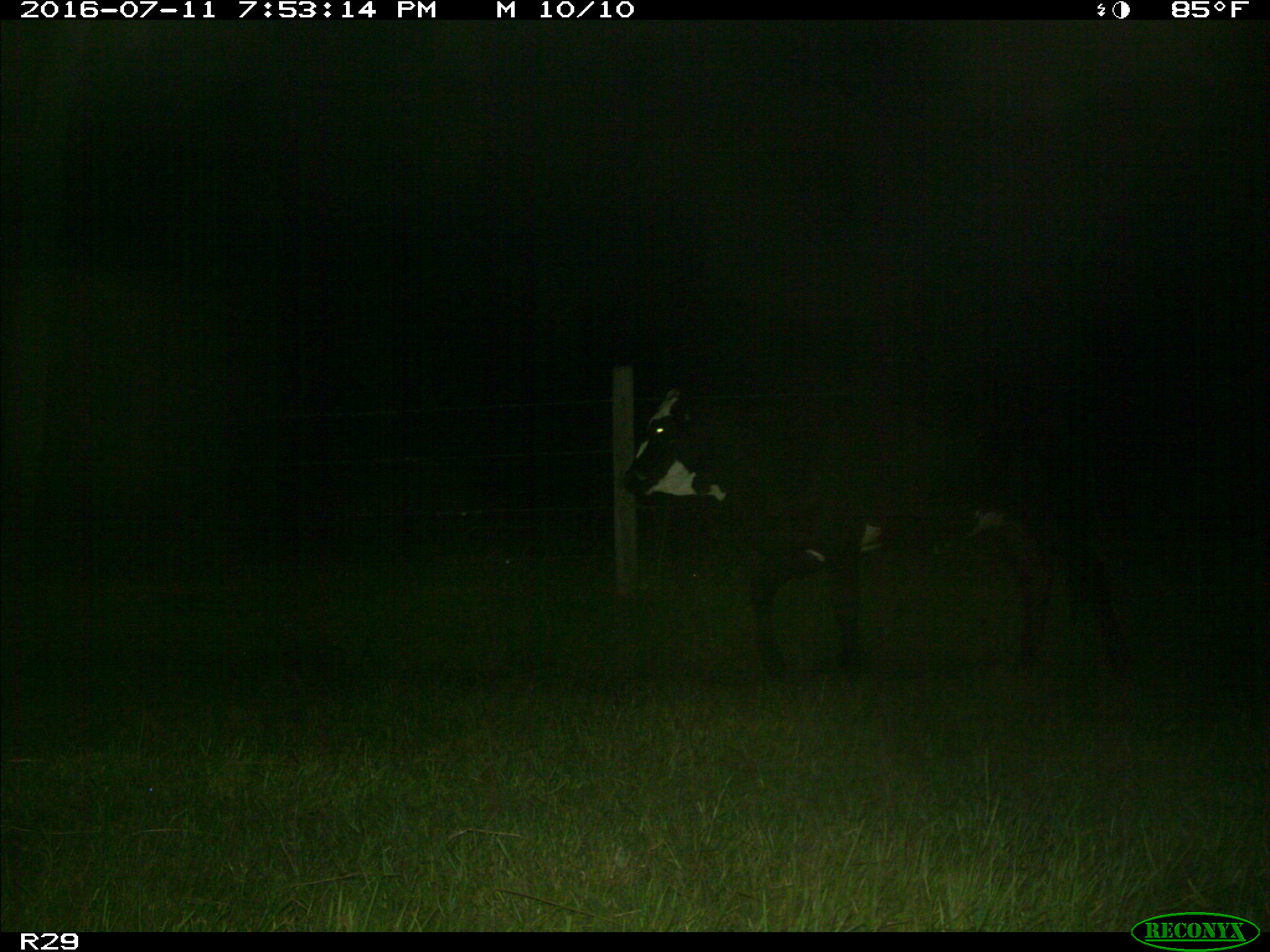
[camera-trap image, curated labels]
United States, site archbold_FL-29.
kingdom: Animalia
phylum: Chordata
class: Mammalia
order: Artiodactyla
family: Bovidae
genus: Bos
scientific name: Bos taurus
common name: domestic cow